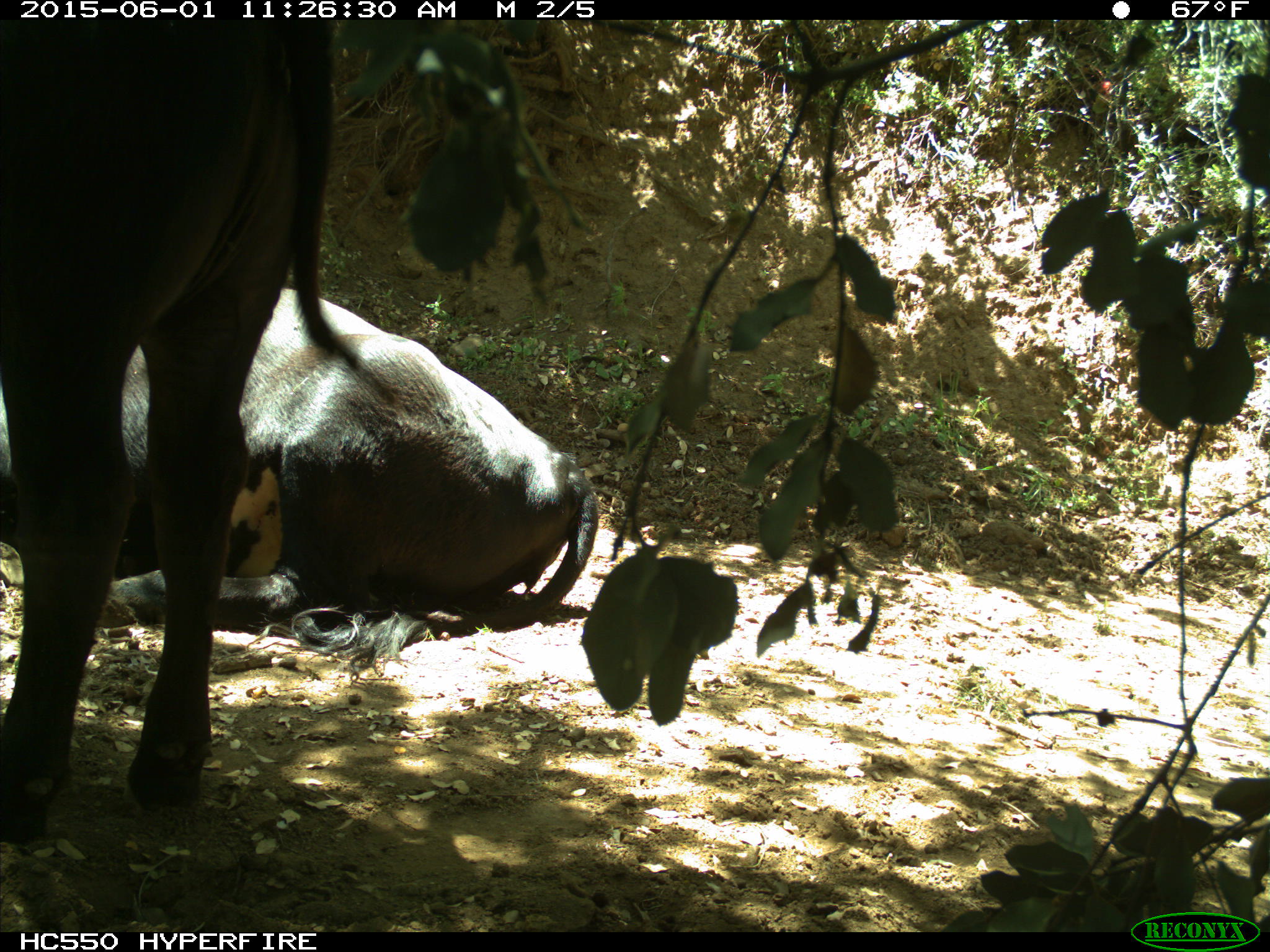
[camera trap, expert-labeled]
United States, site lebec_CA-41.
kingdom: Animalia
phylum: Chordata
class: Mammalia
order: Artiodactyla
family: Bovidae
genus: Bos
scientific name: Bos taurus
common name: domestic cow